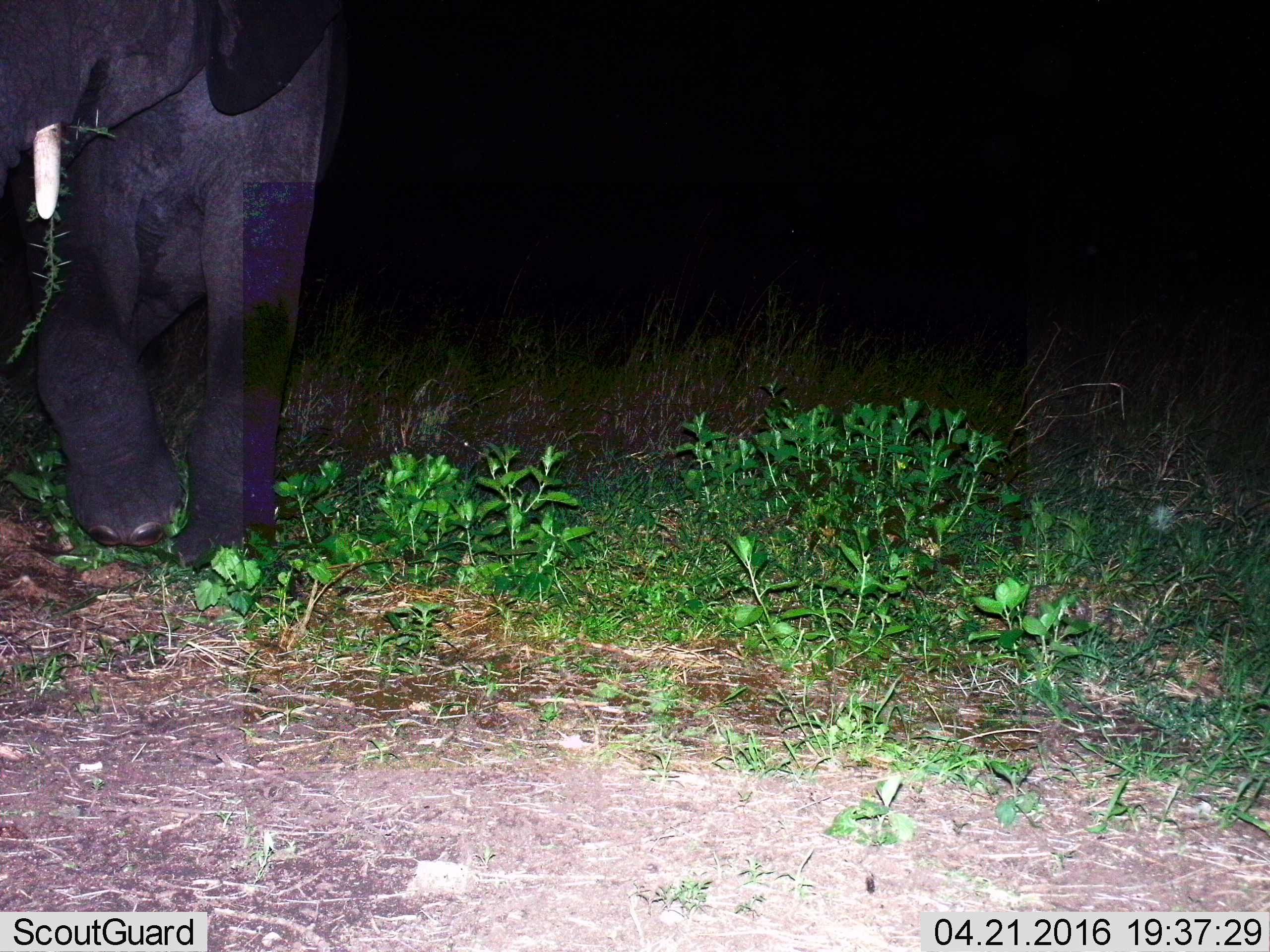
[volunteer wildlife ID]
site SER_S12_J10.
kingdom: Animalia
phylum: Chordata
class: Mammalia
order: Proboscidea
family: Elephantidae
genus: Loxodonta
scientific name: Loxodonta africana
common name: african bush elephant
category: elephant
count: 1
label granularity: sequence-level